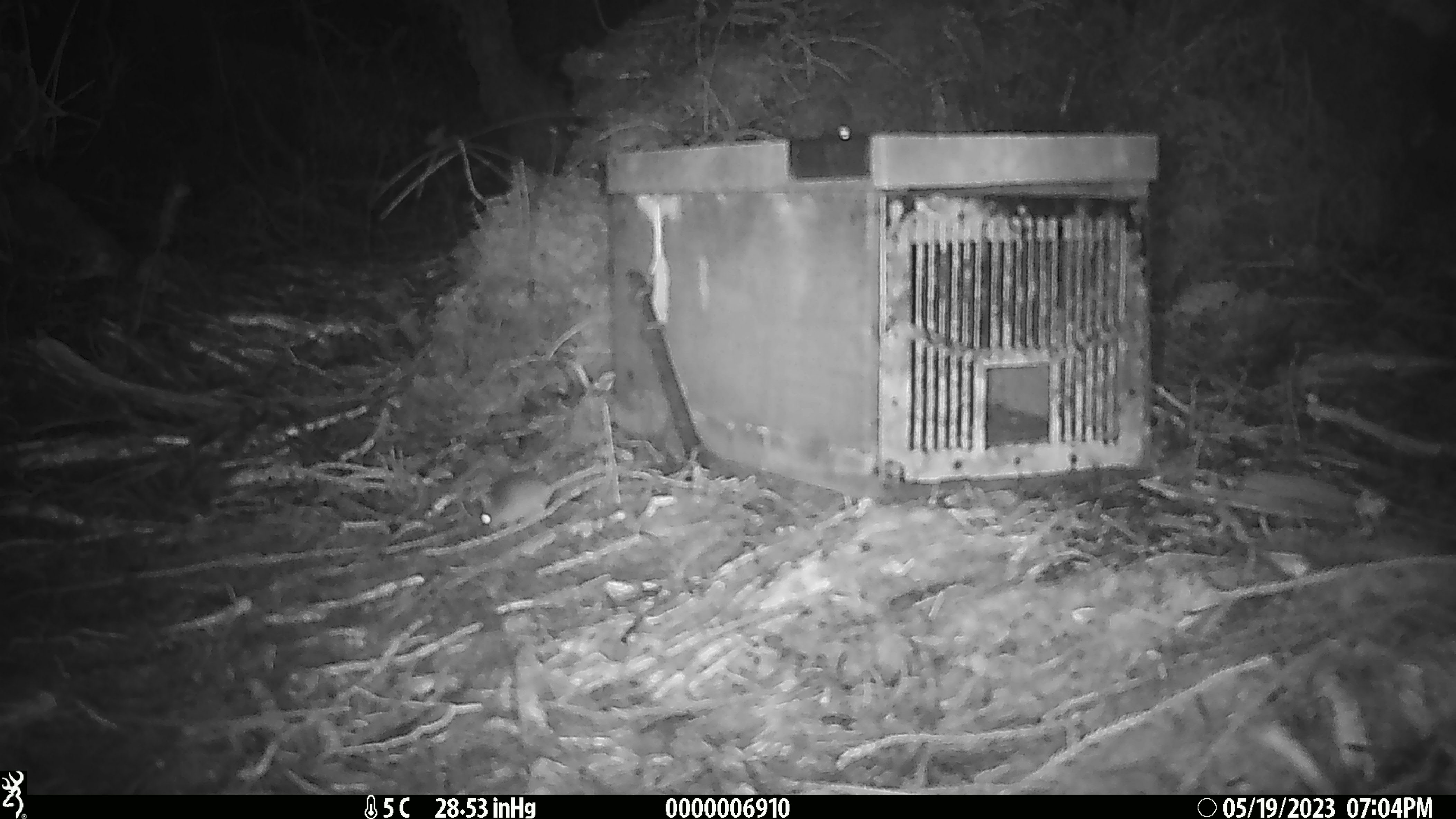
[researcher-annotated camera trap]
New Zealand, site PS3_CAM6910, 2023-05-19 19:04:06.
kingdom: Animalia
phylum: Chordata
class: Mammalia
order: Rodentia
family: Muridae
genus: Mus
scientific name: Mus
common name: mouse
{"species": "mouse (Mus)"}